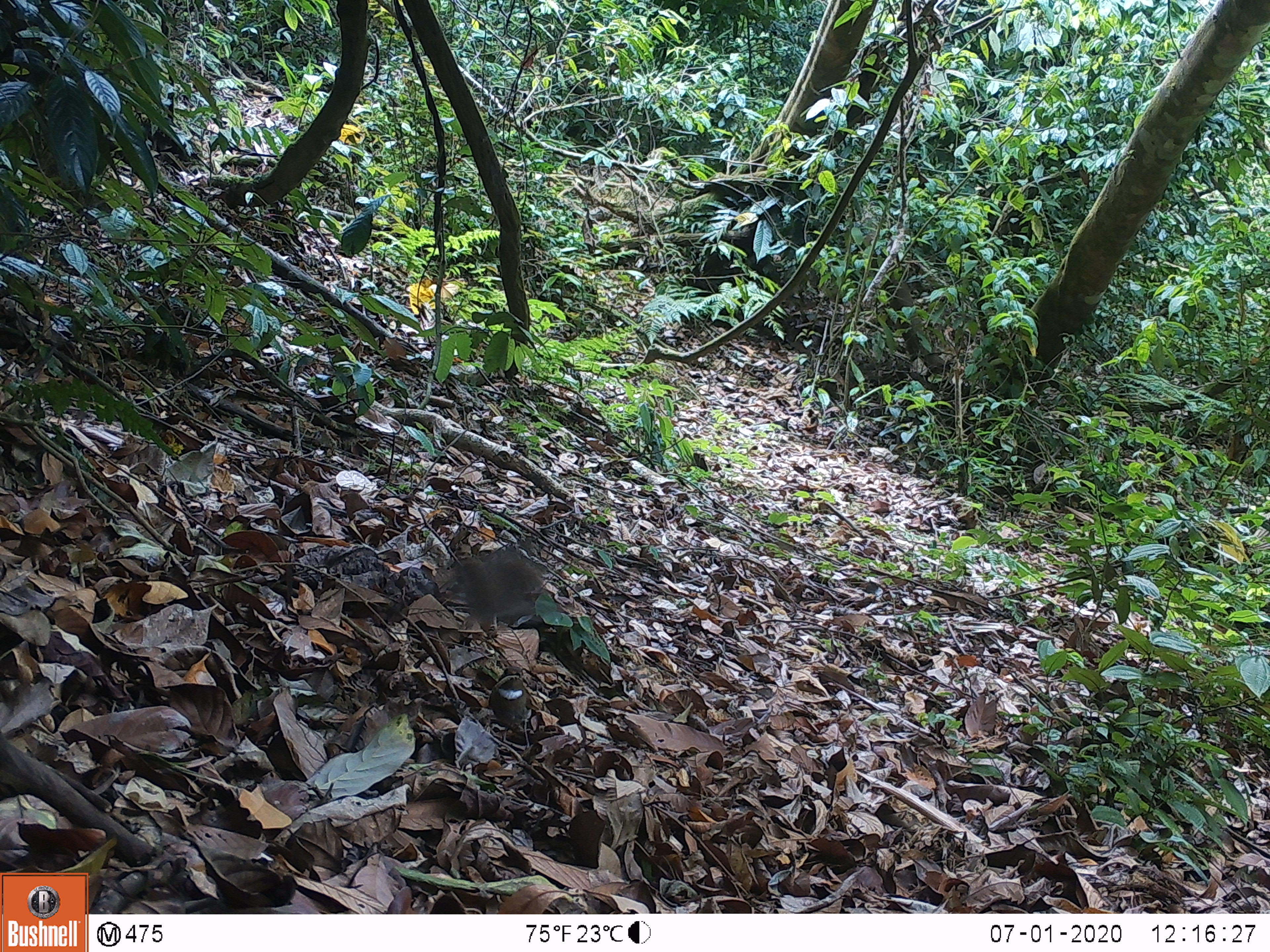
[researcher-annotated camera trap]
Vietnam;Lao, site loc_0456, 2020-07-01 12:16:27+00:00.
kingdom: Animalia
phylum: Chordata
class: Aves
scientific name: Aves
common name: bird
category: unidentified bird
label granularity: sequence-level